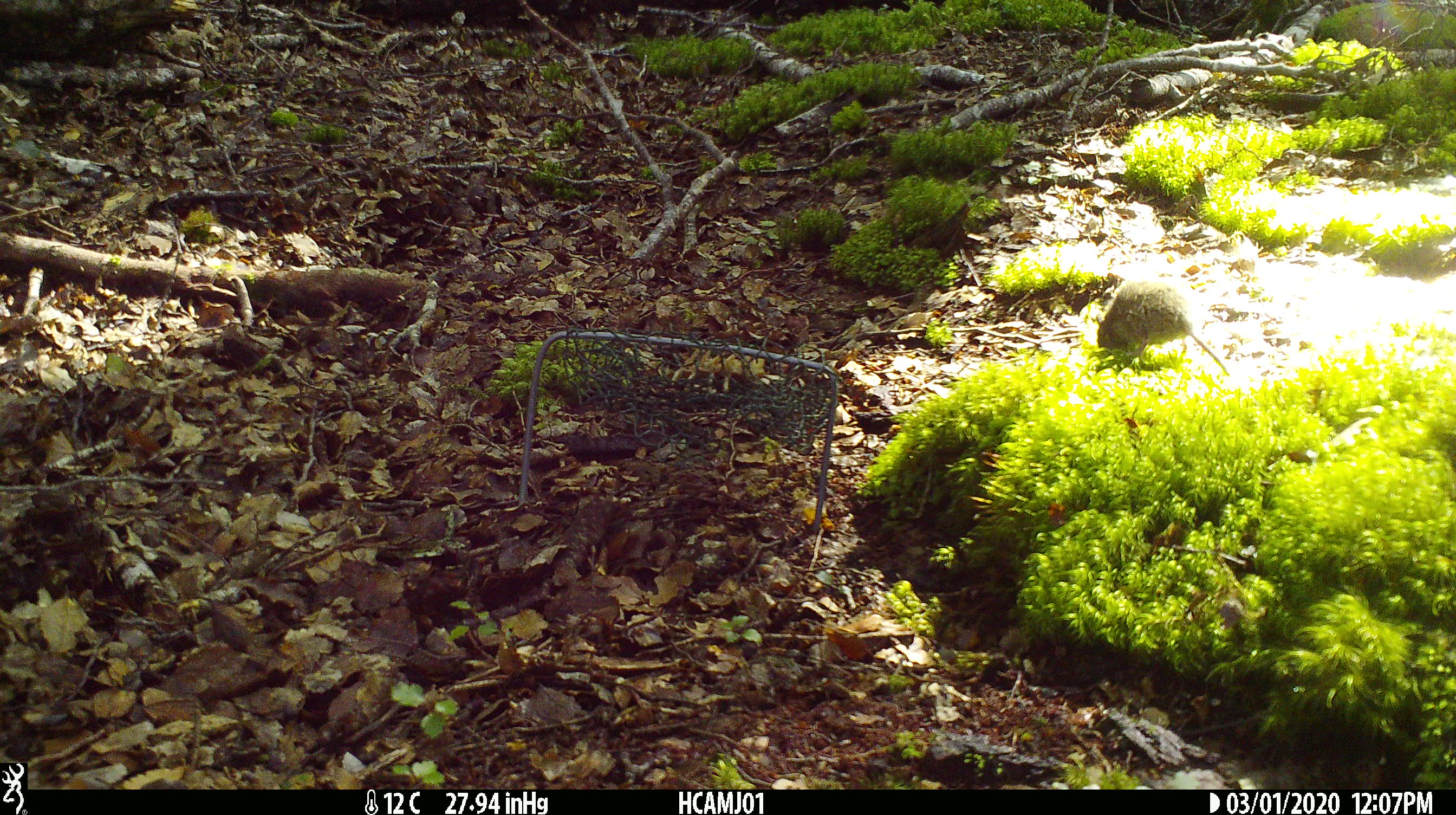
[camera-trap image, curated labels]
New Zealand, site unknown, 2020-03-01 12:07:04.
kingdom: Animalia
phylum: Chordata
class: Mammalia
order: Rodentia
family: Muridae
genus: Mus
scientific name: Mus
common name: mouse